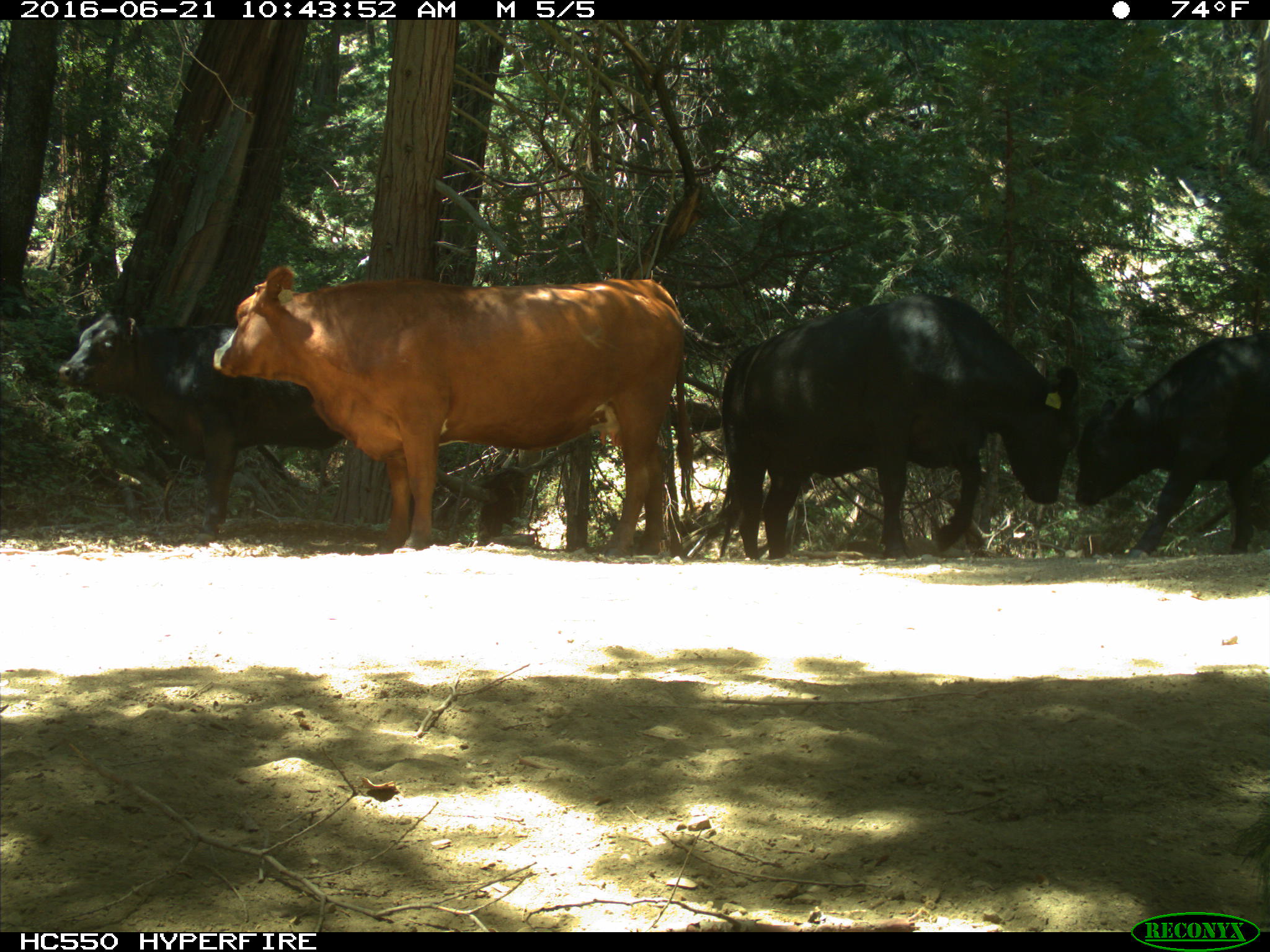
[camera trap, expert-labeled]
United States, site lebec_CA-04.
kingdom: Animalia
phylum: Chordata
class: Mammalia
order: Artiodactyla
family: Bovidae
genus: Bos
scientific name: Bos taurus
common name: domestic cow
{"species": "Bos taurus (domestic cow)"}